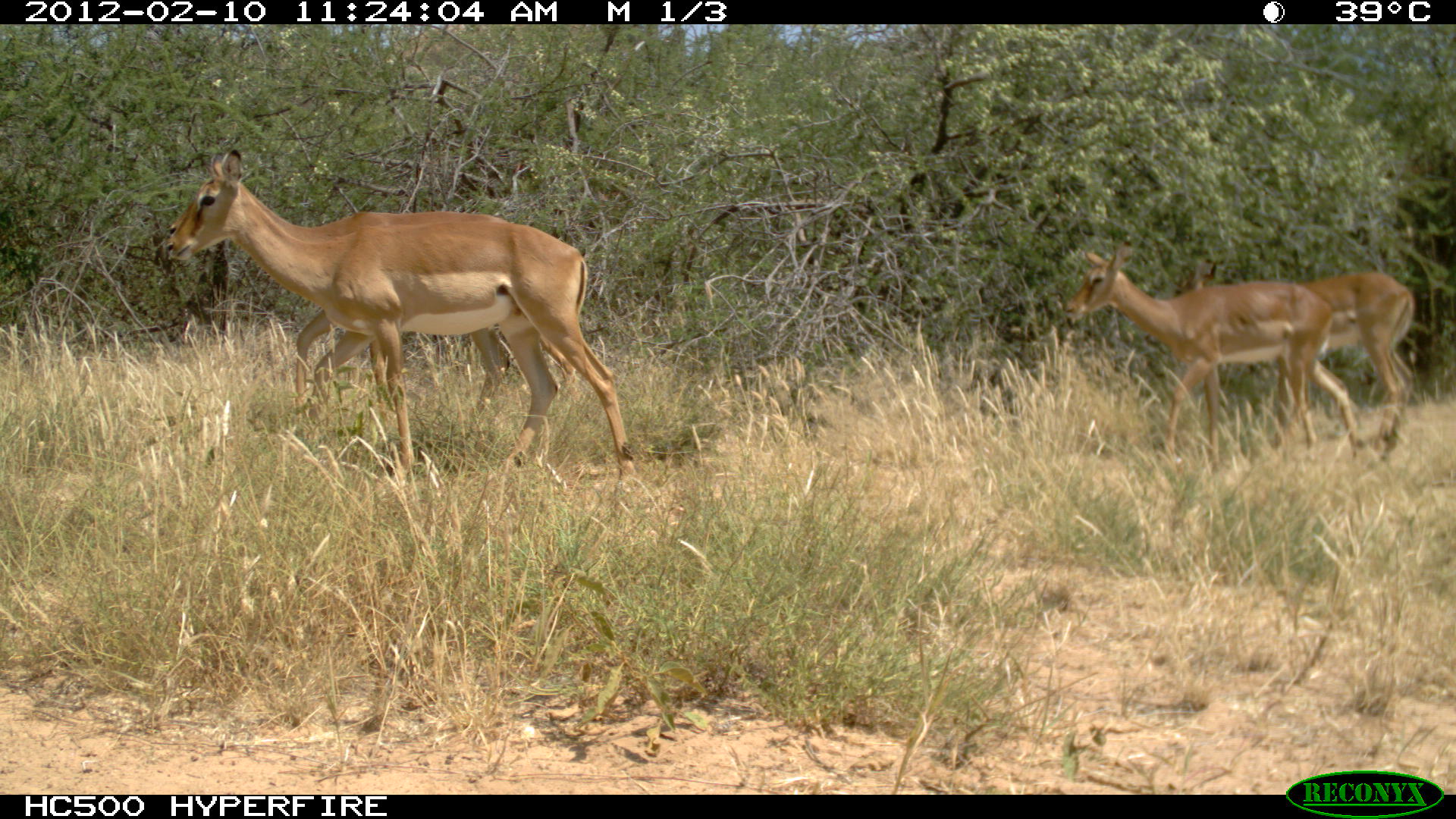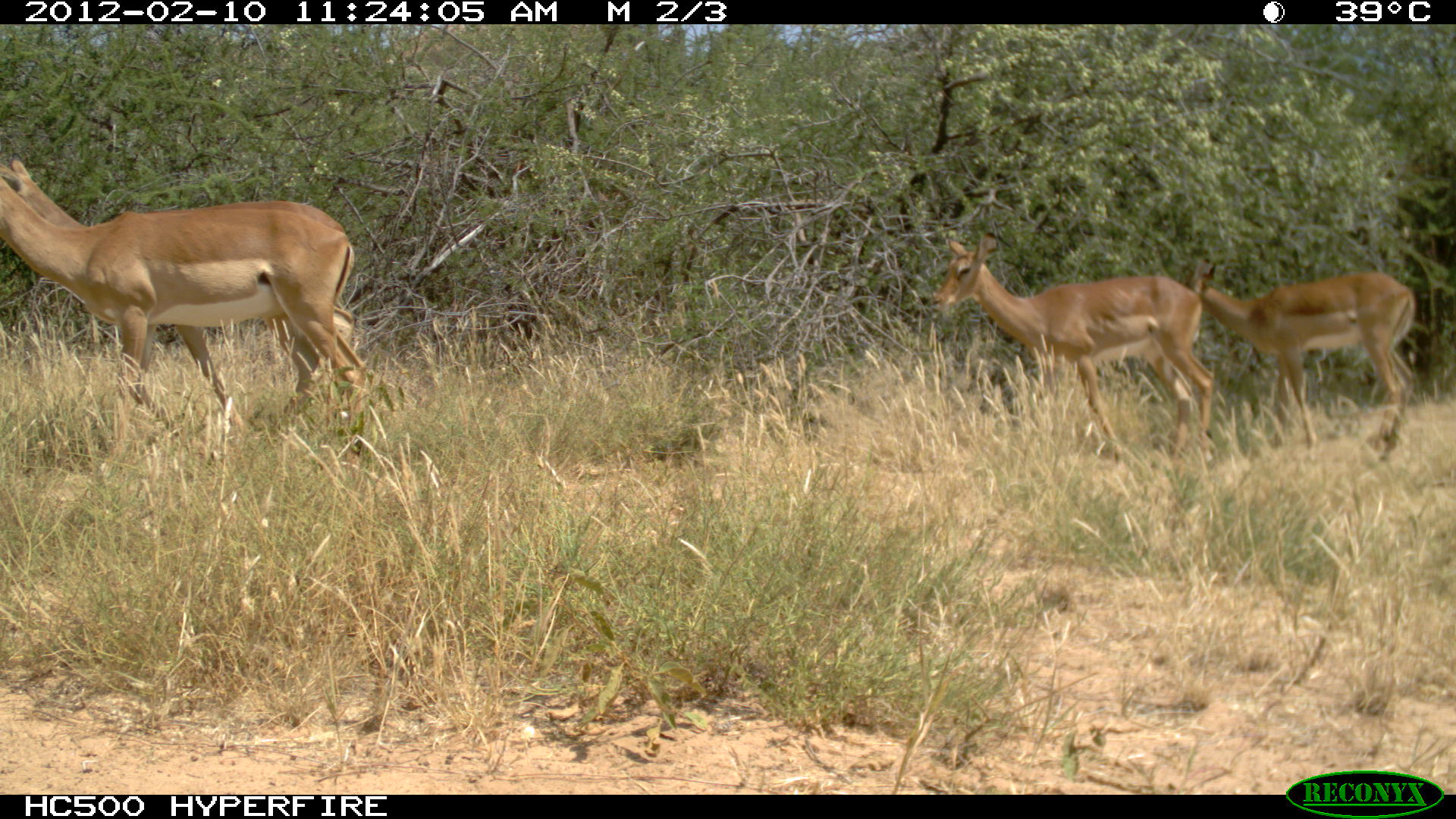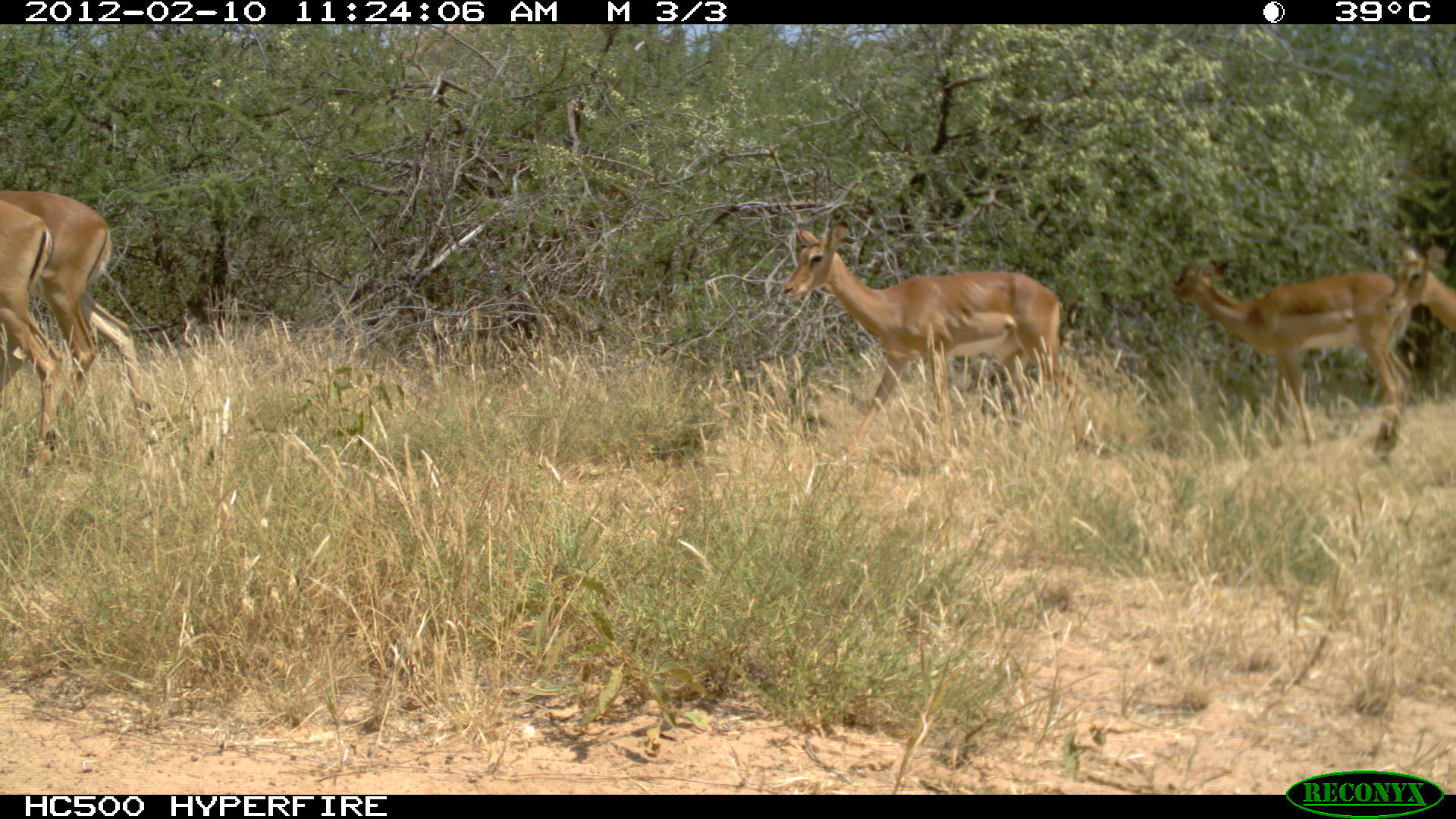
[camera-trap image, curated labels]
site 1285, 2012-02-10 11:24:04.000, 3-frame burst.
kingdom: Animalia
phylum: Chordata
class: Mammalia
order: Artiodactyla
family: Bovidae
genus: Aepyceros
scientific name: Aepyceros melampus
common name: impala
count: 4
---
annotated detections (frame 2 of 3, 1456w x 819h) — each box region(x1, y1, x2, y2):
aepyceros melampus: region(1, 157, 376, 459); region(0, 173, 376, 433); region(929, 231, 1216, 469); region(1182, 257, 1415, 460)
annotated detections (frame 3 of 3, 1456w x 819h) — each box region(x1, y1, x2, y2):
aepyceros melampus: region(779, 224, 1090, 460); region(1167, 257, 1420, 449); region(0, 185, 160, 443); region(0, 202, 63, 475); region(1383, 244, 1455, 335)